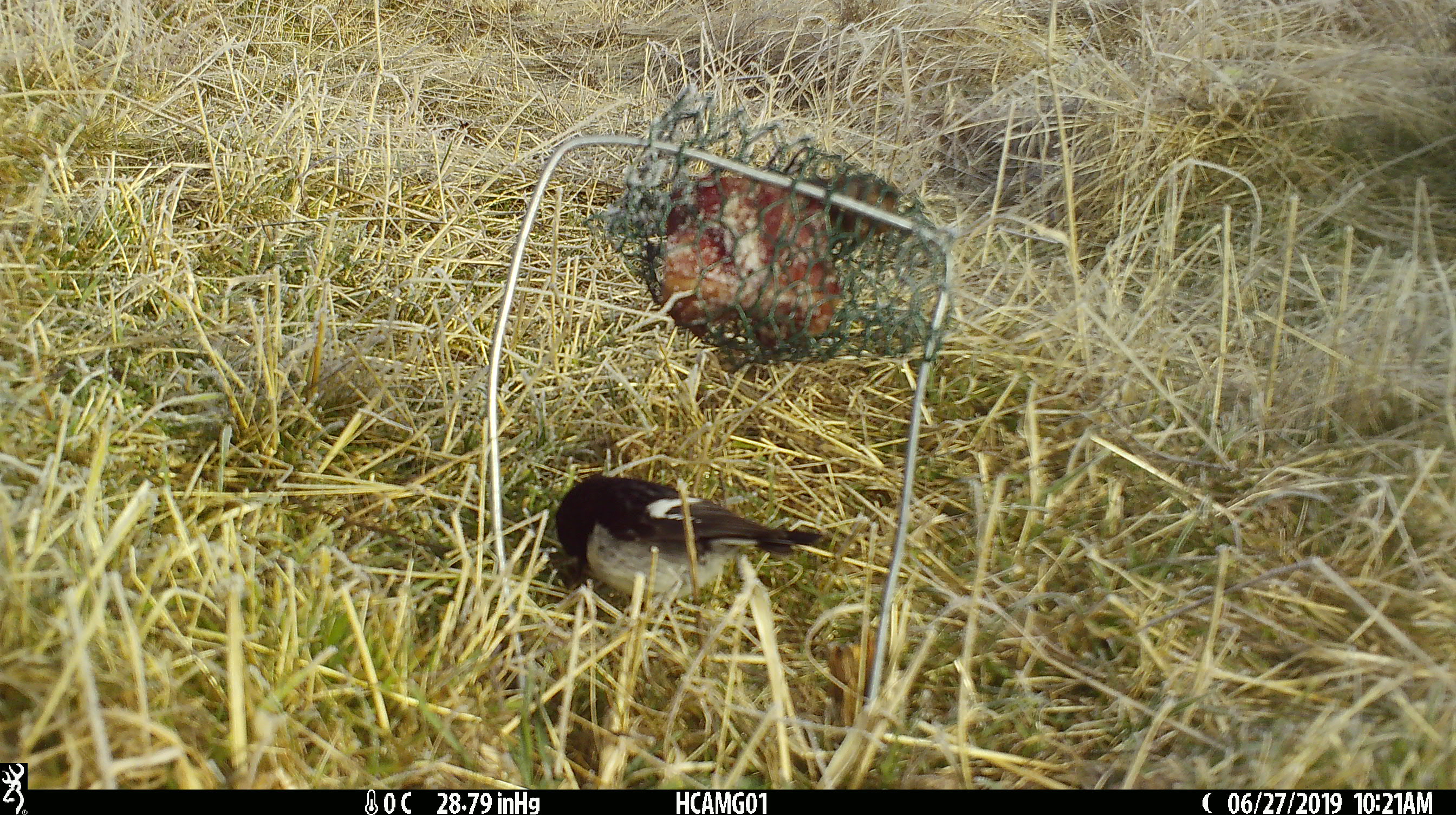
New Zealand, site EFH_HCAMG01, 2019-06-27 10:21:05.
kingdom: Animalia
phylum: Chordata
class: Aves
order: Passeriformes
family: Petroicidae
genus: Petroica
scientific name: Petroica macrocephala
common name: tomtit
Tomtit (Petroica macrocephala).